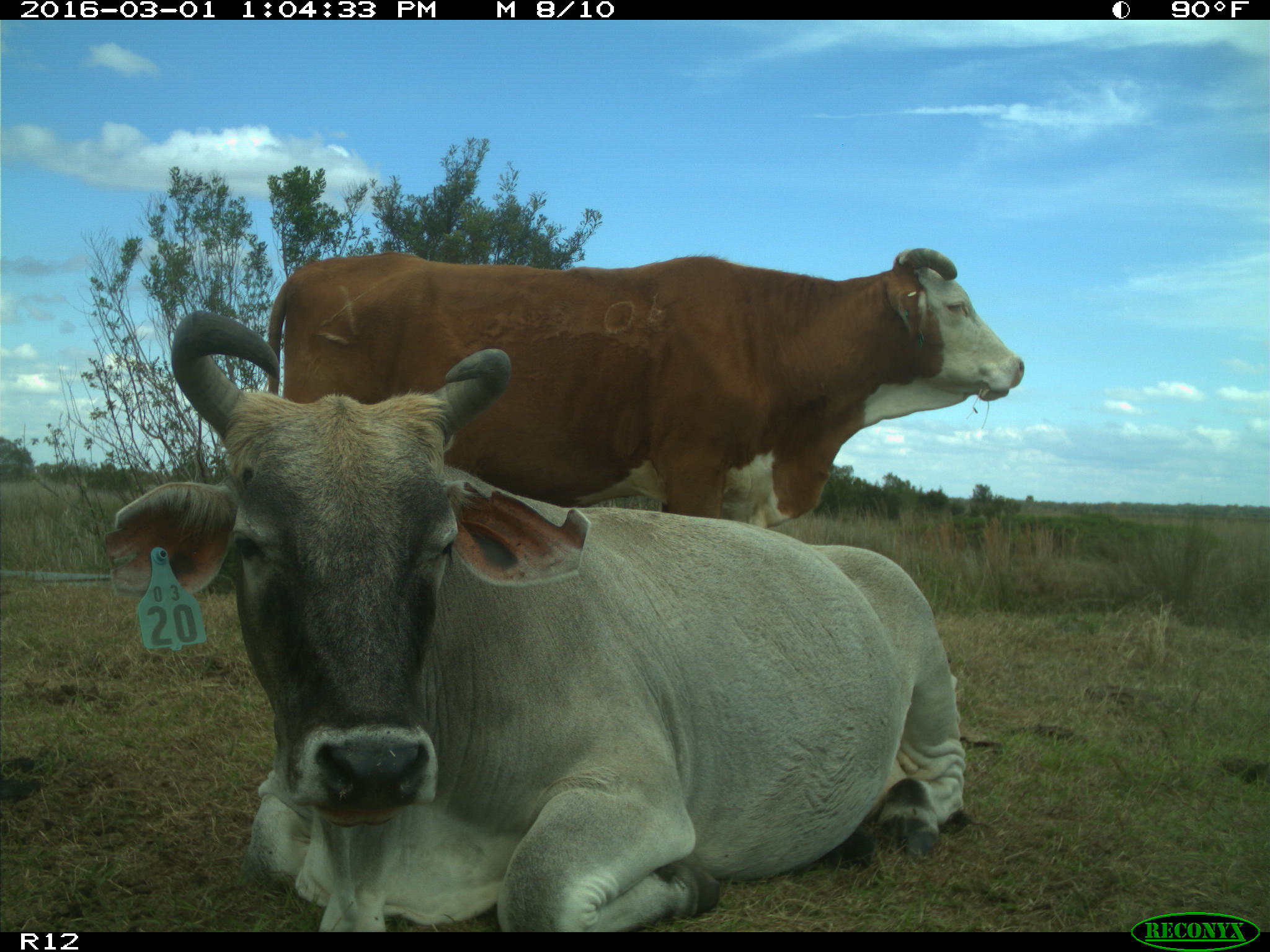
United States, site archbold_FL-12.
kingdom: Animalia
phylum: Chordata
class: Mammalia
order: Artiodactyla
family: Bovidae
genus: Bos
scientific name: Bos taurus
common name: domestic cow